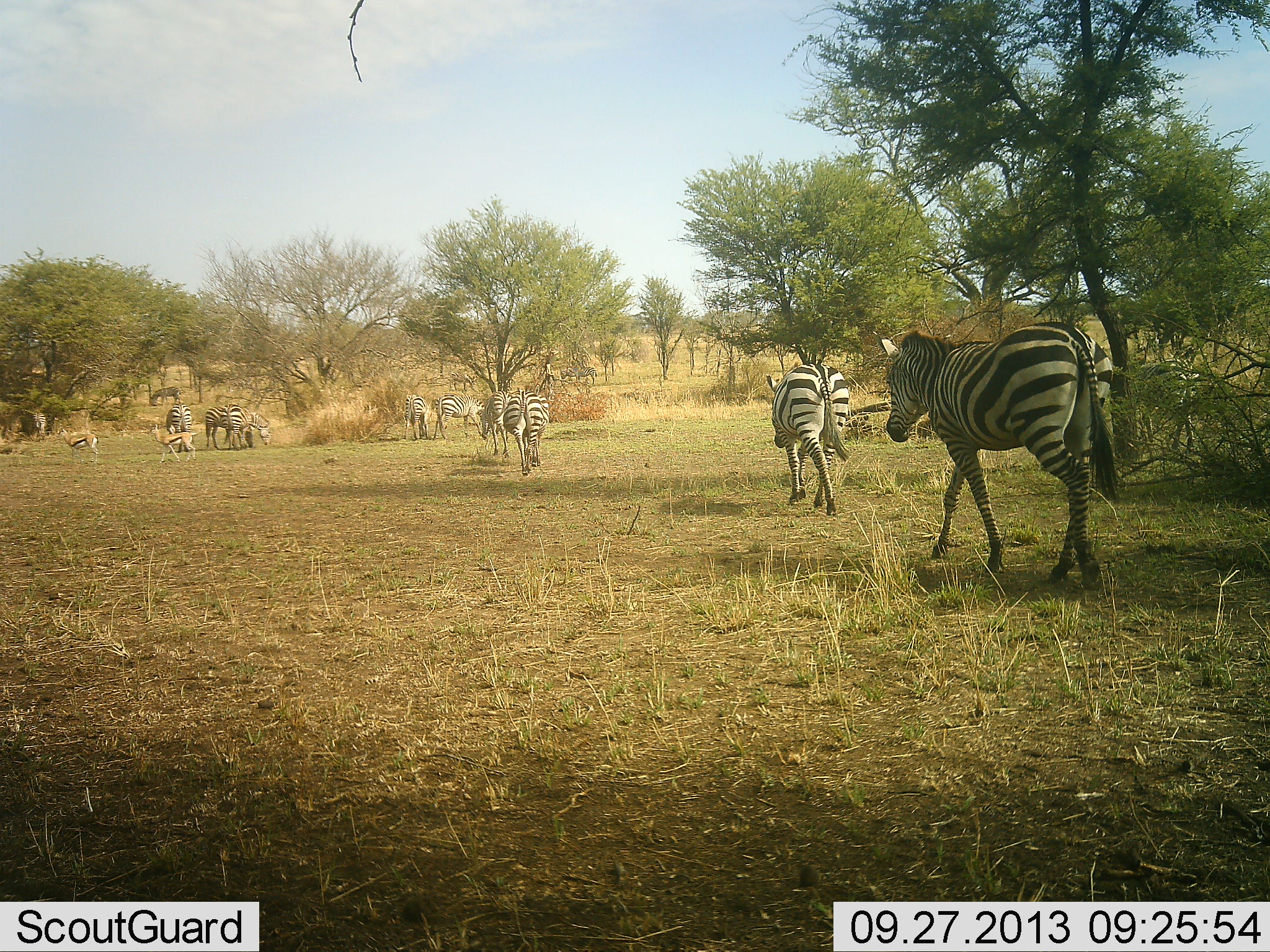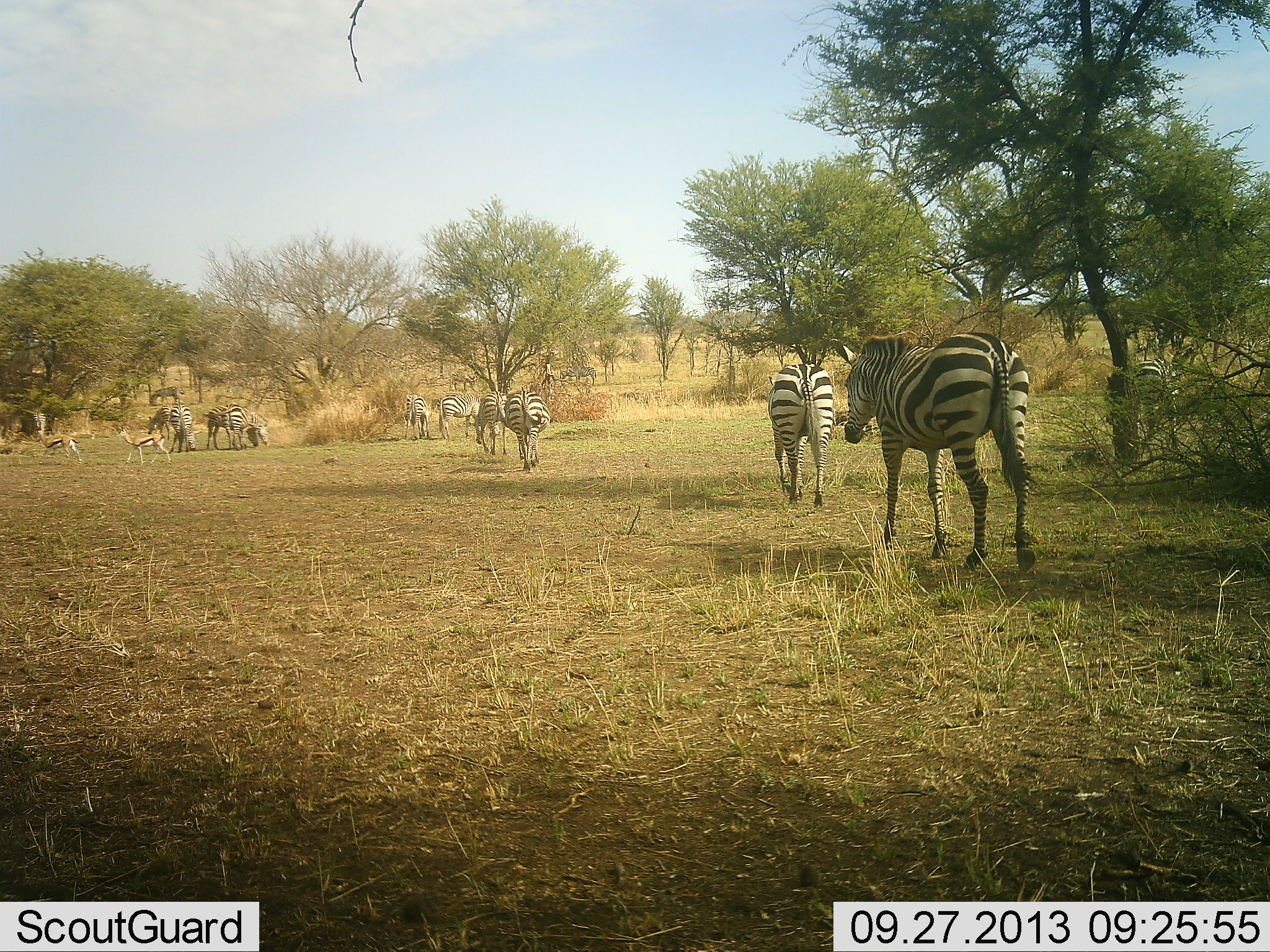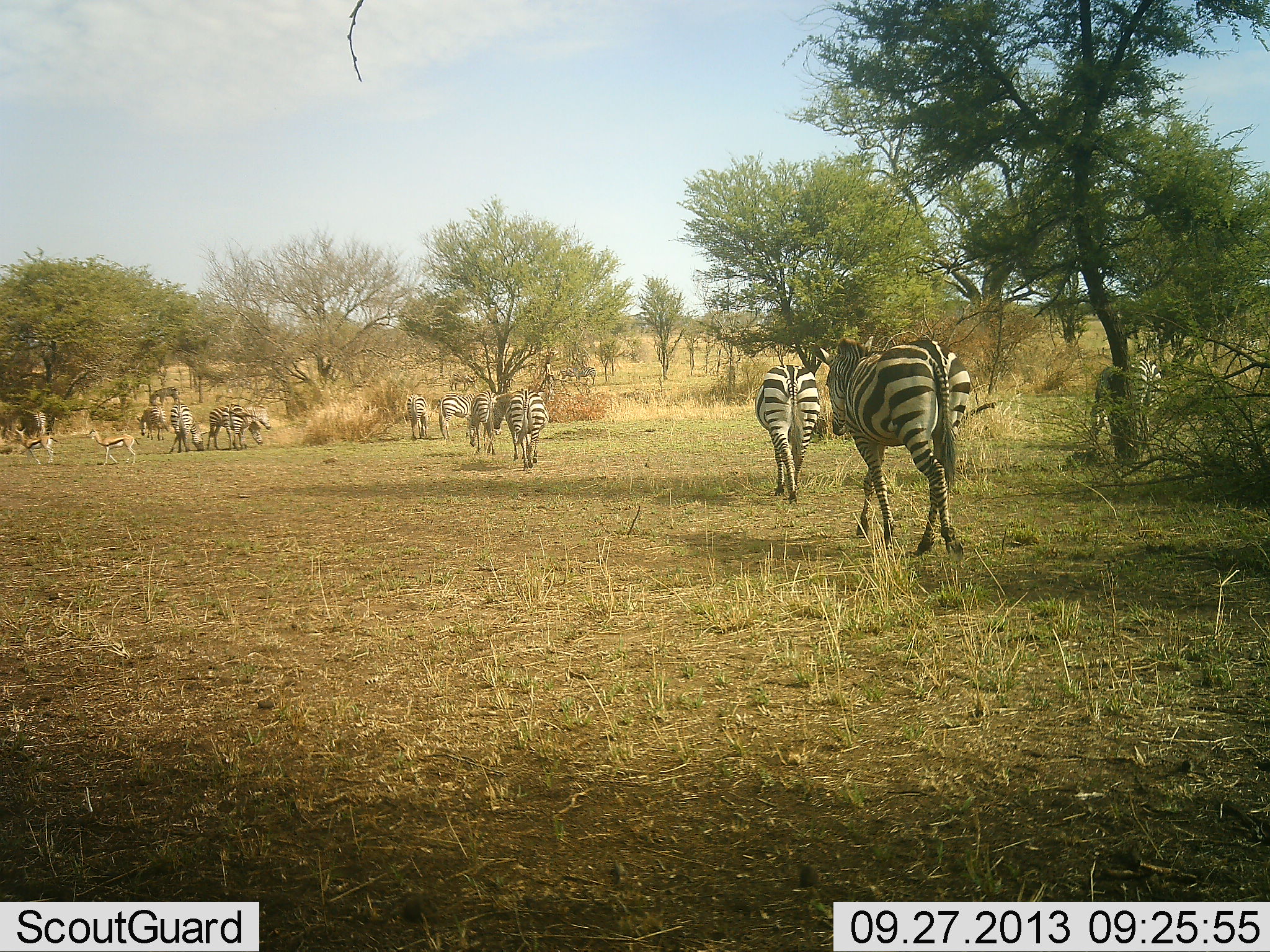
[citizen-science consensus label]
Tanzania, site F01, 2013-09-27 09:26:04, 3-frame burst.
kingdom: Animalia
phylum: Chordata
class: Mammalia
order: Artiodactyla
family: Bovidae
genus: Eudorcas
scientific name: Eudorcas thomsonii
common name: thomson's gazelle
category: gazellethomsons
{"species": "gazellethomsons (thomson's gazelle) (Eudorcas thomsonii)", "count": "2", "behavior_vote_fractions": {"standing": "9%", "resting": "0%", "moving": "96%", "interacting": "0%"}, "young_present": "0%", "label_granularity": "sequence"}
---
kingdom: Animalia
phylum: Chordata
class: Mammalia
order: Perissodactyla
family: Equidae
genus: Equus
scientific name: Equus quagga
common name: plains zebra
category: zebra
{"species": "zebra (plains zebra) (Equus quagga)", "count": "11-50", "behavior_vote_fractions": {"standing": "26%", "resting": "0%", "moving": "94%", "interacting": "0%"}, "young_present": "0%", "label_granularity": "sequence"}